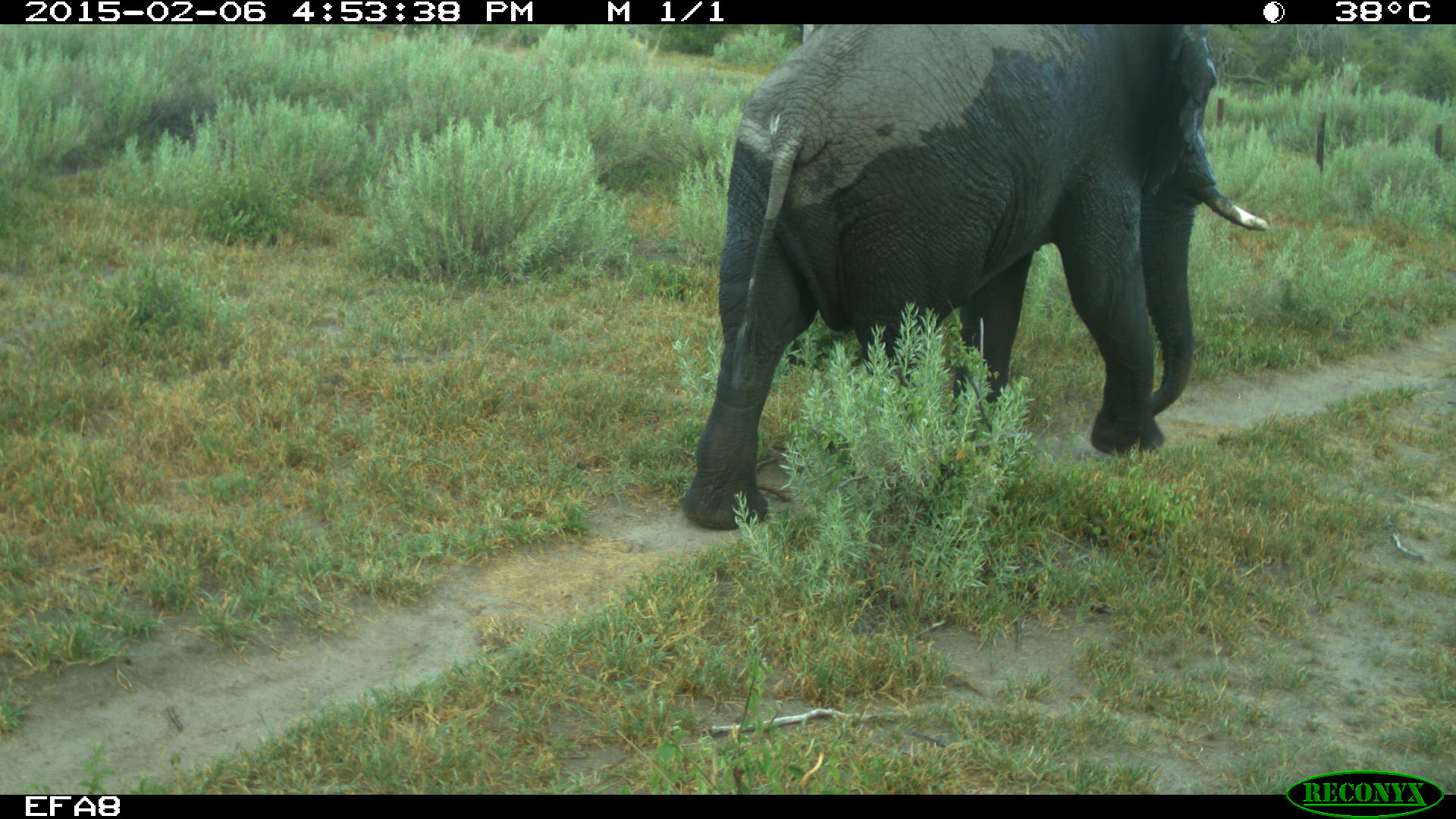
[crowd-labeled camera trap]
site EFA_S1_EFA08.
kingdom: Animalia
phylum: Chordata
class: Mammalia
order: Proboscidea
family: Elephantidae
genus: Loxodonta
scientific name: Loxodonta africana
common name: african bush elephant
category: elephant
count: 1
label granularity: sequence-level